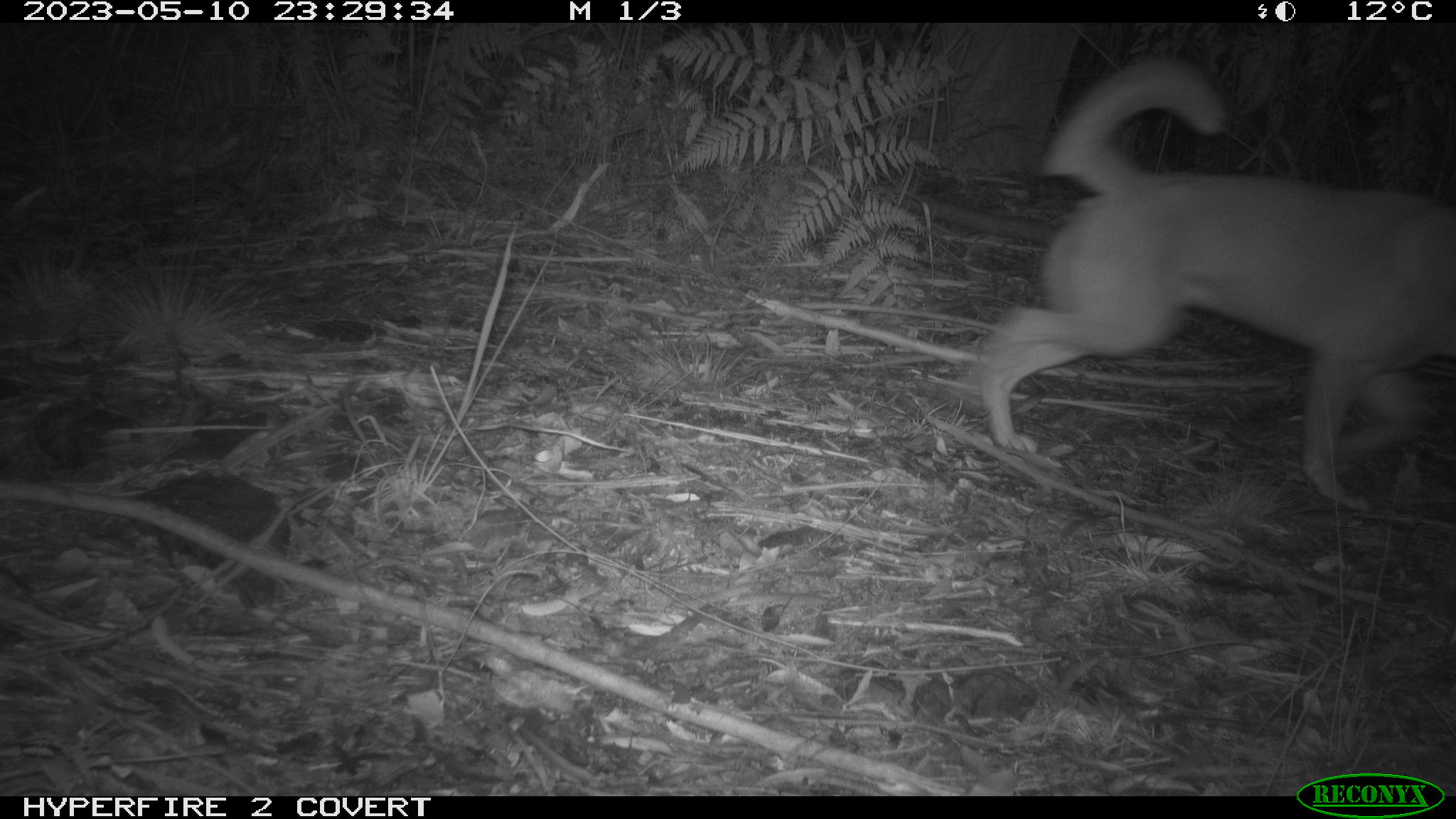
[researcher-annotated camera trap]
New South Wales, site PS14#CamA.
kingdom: Animalia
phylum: Chordata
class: Mammalia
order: Carnivora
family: Canidae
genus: Canis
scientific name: Canis familiaris dingo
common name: dingo